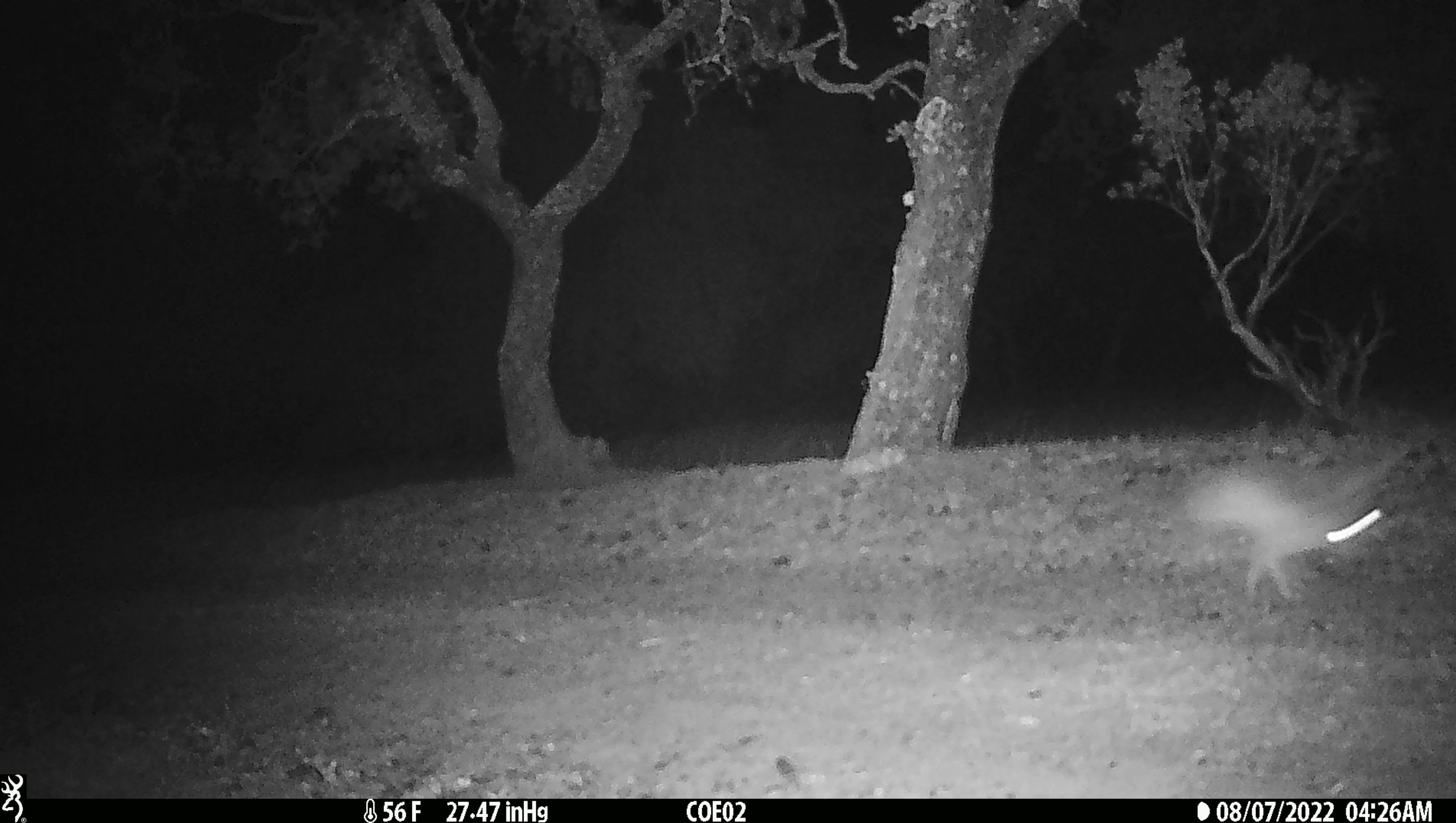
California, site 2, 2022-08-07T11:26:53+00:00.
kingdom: Animalia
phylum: Chordata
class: Mammalia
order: Lagomorpha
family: Leporidae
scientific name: Leporidae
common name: rabbit